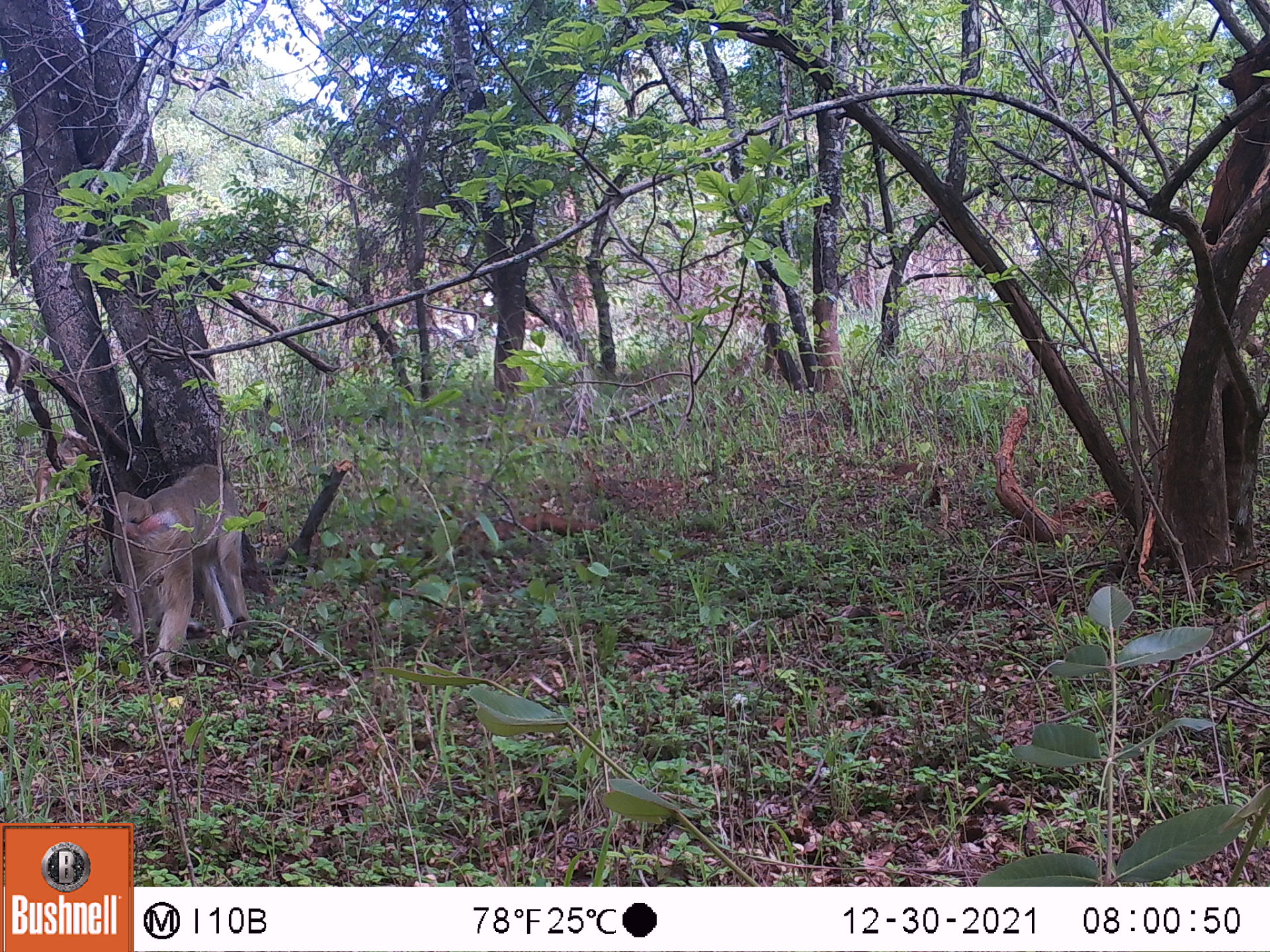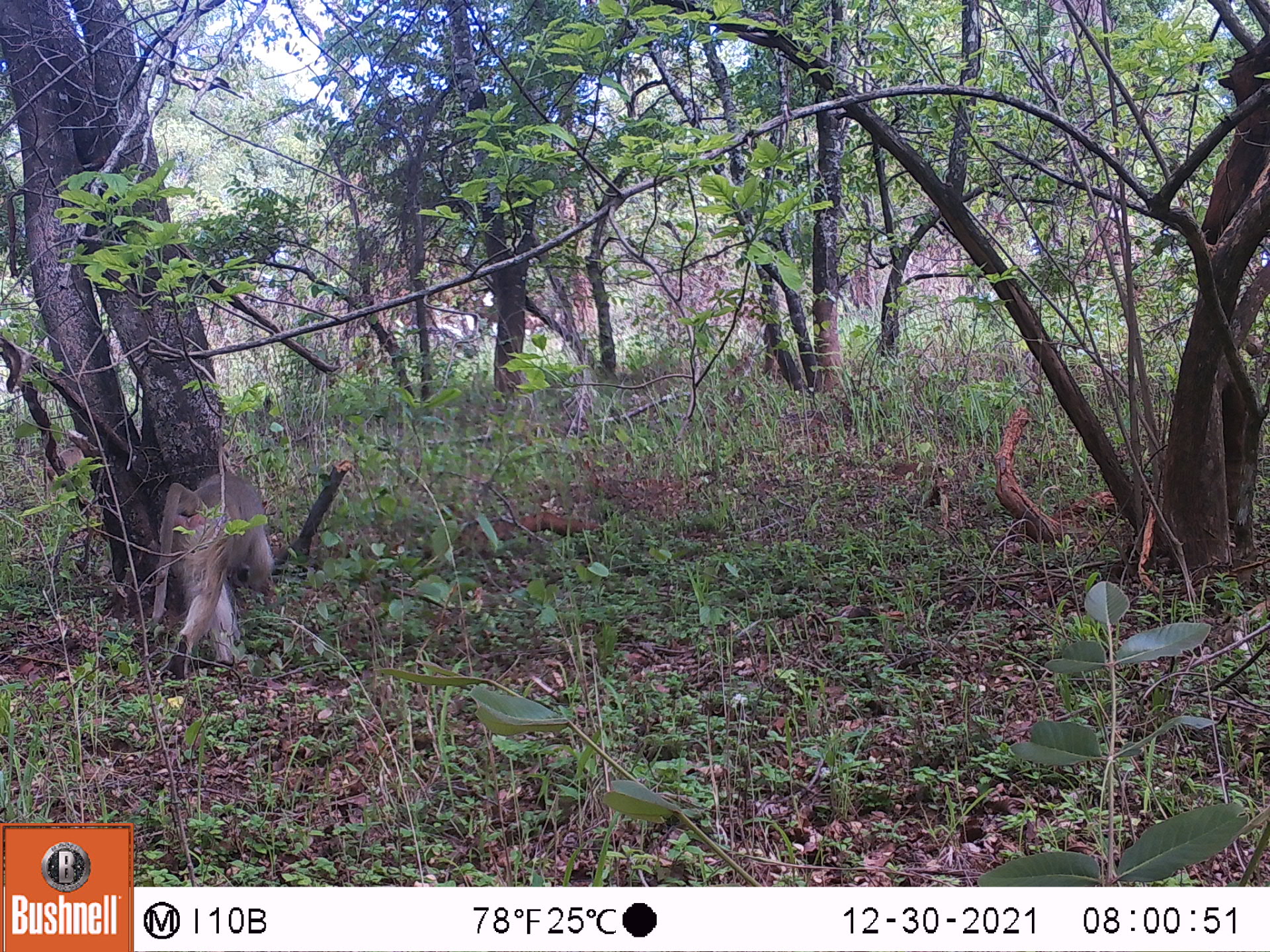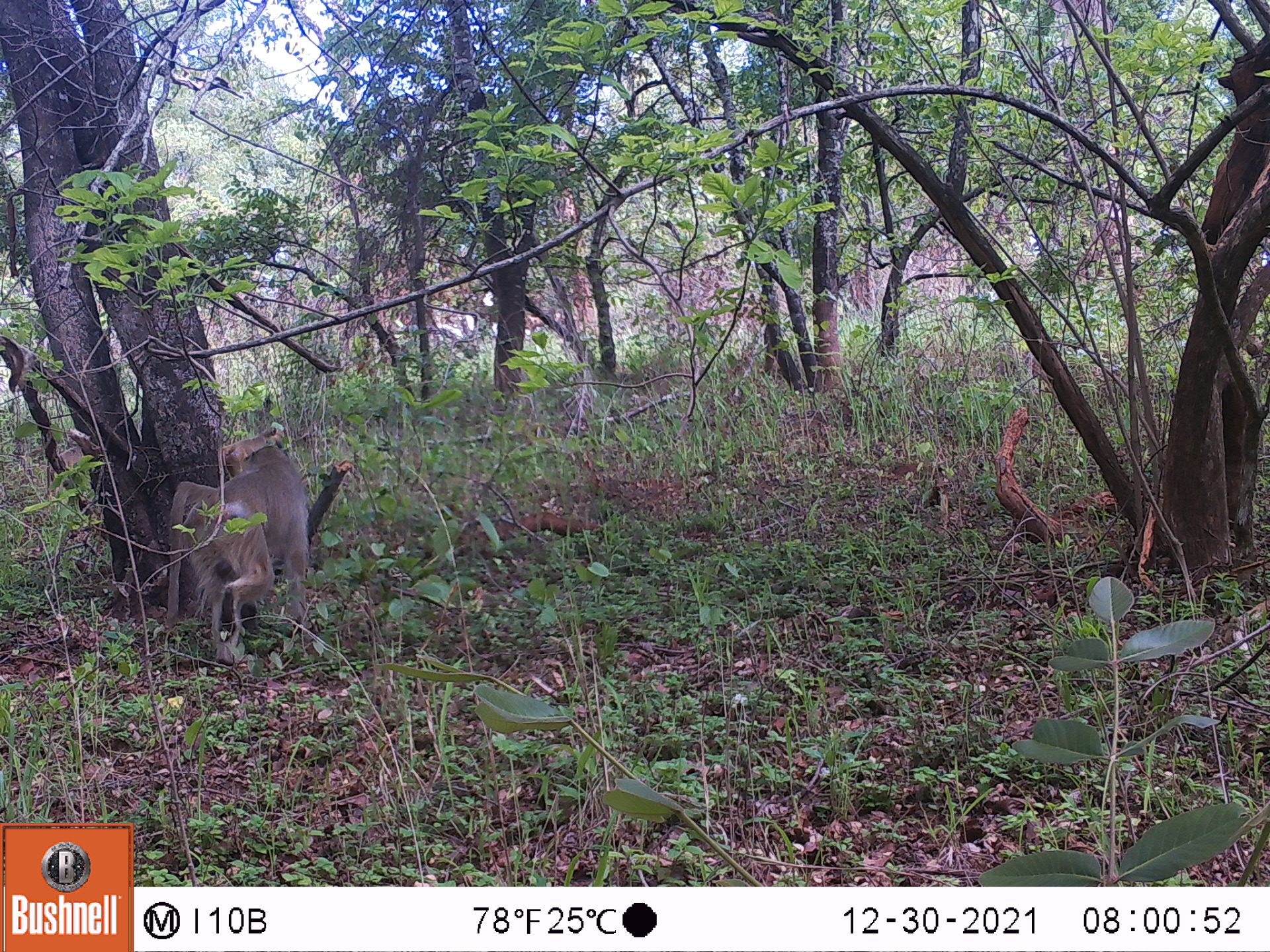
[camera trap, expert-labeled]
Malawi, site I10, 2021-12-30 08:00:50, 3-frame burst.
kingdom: Animalia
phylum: Chordata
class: Mammalia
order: Primates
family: Cercopithecidae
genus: Papio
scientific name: Papio cynocephalus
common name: yellow baboon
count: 2